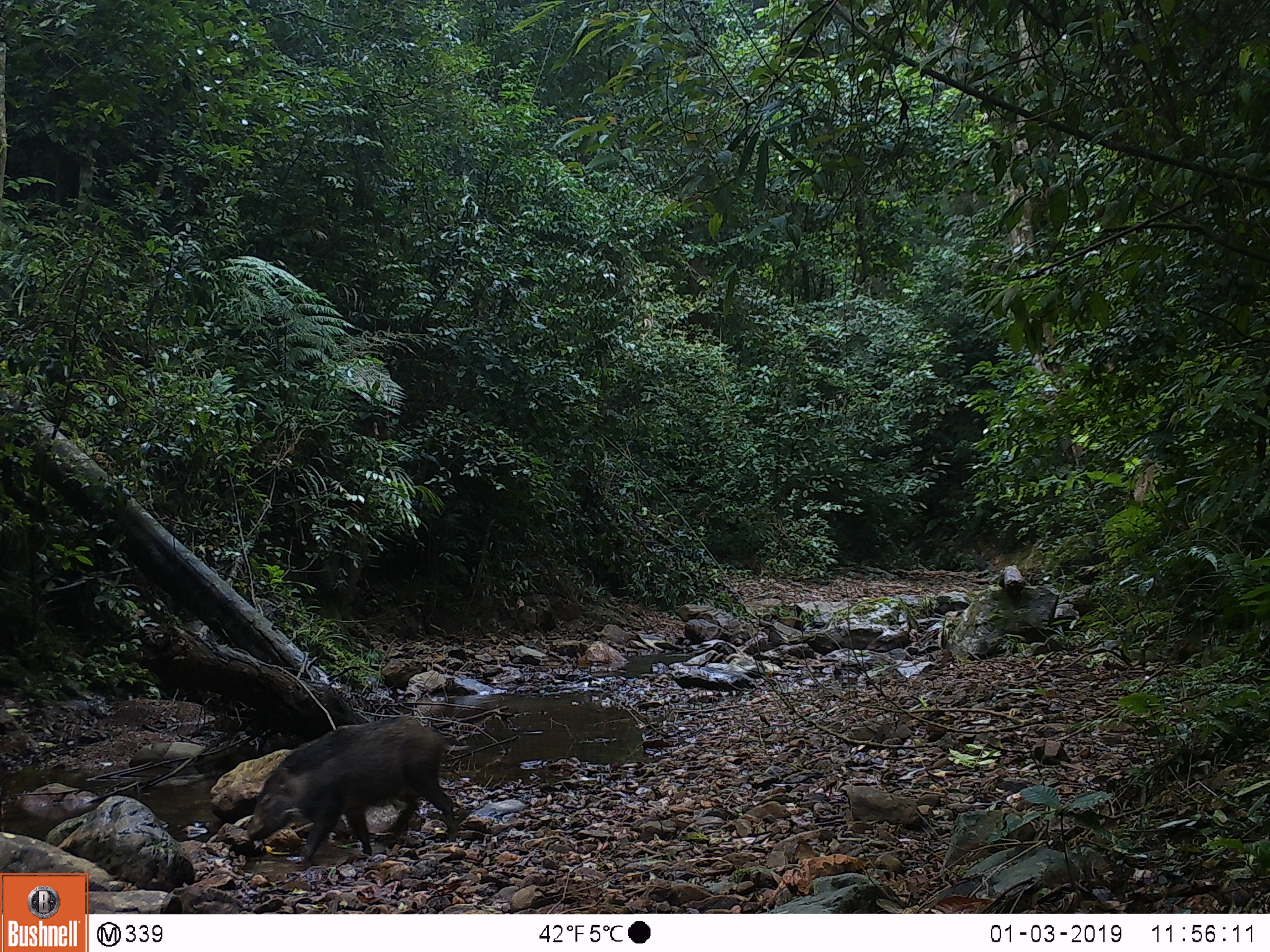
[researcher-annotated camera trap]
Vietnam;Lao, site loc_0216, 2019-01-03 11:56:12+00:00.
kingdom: Animalia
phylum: Chordata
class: Mammalia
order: Artiodactyla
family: Suidae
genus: Sus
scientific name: Sus scrofa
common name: eurasian wild pig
Eurasian wild pig (Sus scrofa). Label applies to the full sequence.